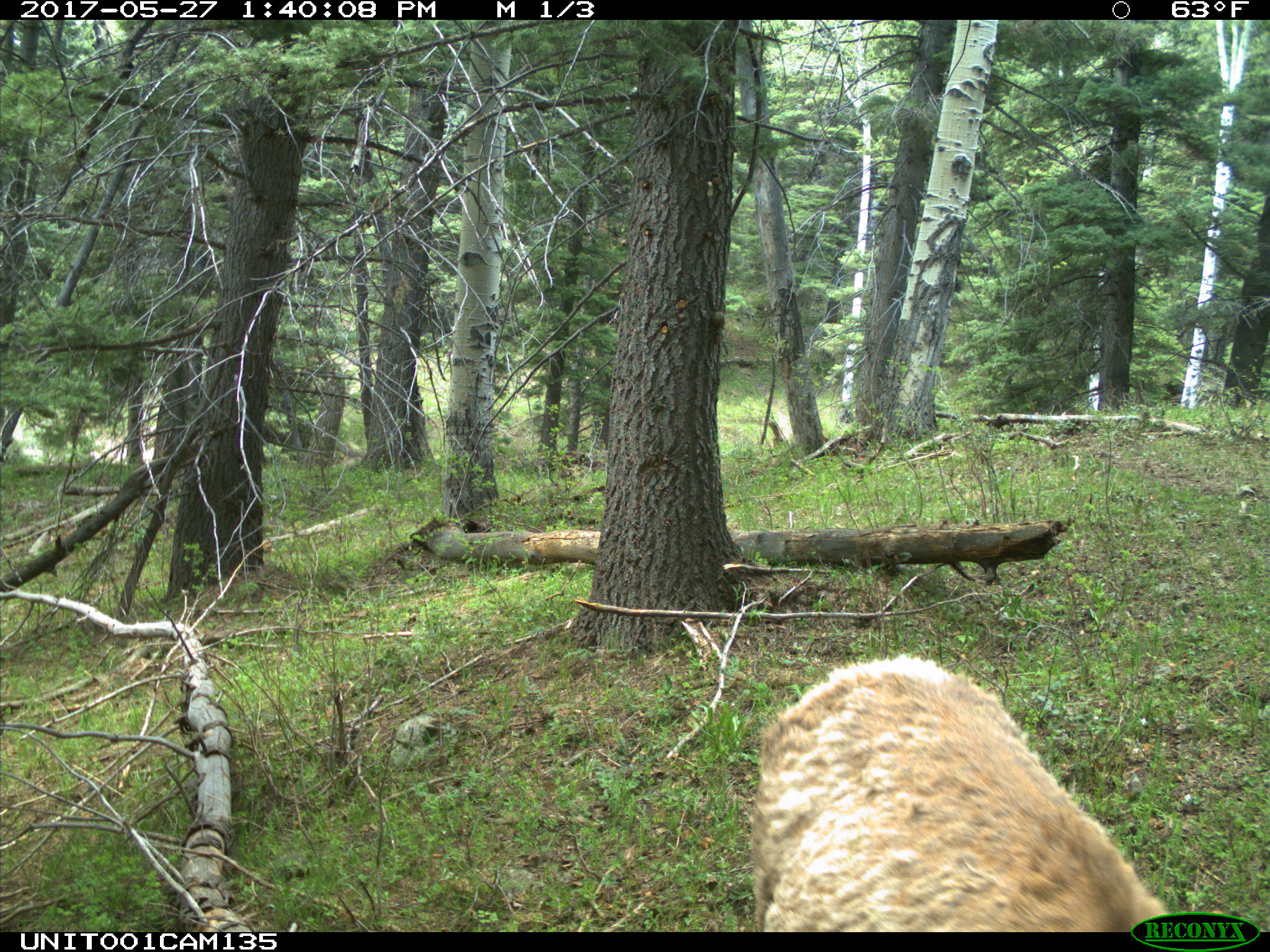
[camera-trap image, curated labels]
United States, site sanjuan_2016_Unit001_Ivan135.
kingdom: Animalia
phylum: Chordata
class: Mammalia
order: Artiodactyla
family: Cervidae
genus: Cervus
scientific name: Cervus elaphus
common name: red deer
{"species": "Cervus elaphus (red deer)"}